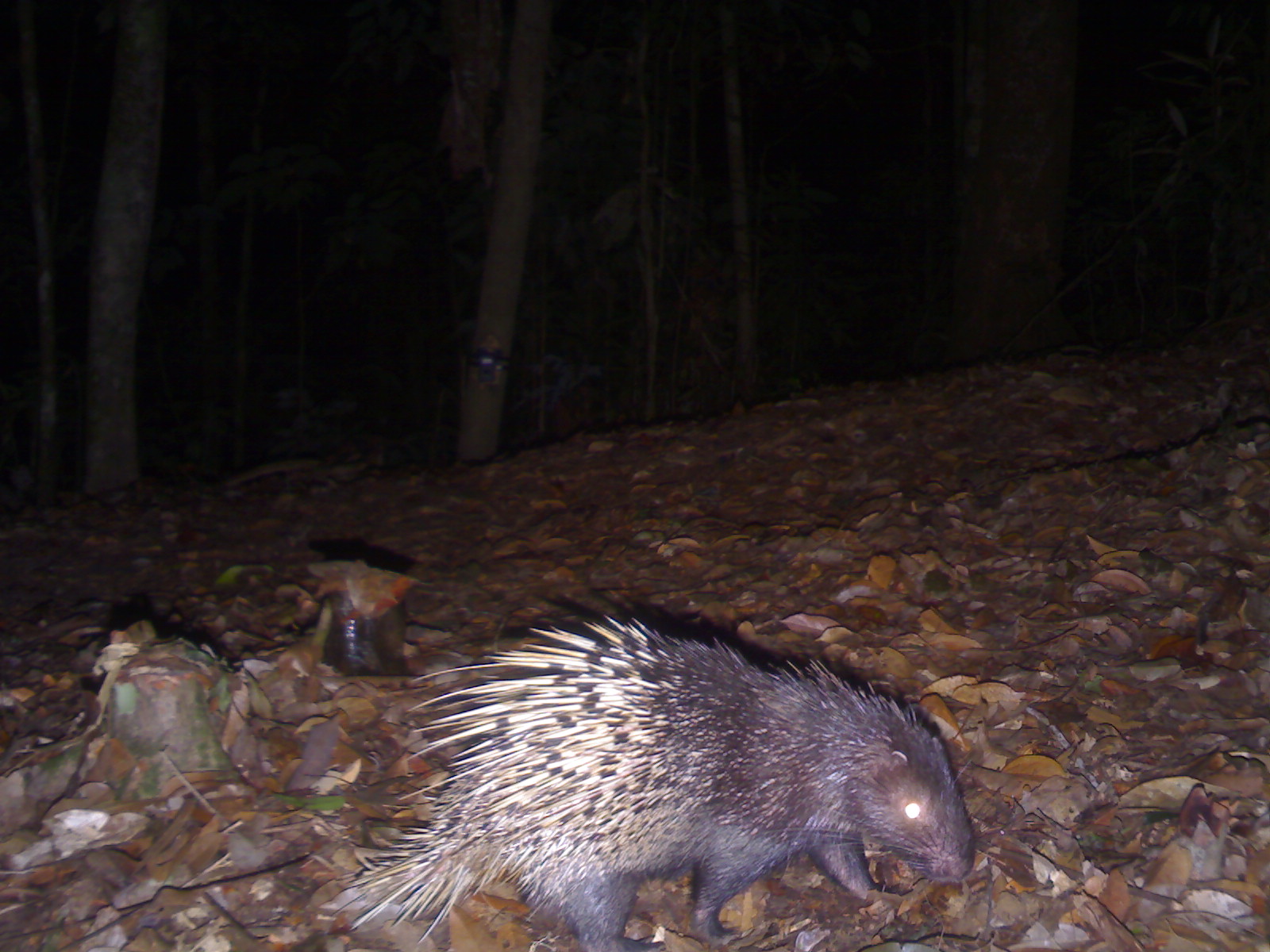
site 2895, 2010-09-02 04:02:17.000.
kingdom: Animalia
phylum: Chordata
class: Mammalia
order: Rodentia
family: Hystricidae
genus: Hystrix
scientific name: Hystrix brachyura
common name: east asian porcupine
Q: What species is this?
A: Hystrix brachyura (east asian porcupine).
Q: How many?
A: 1.